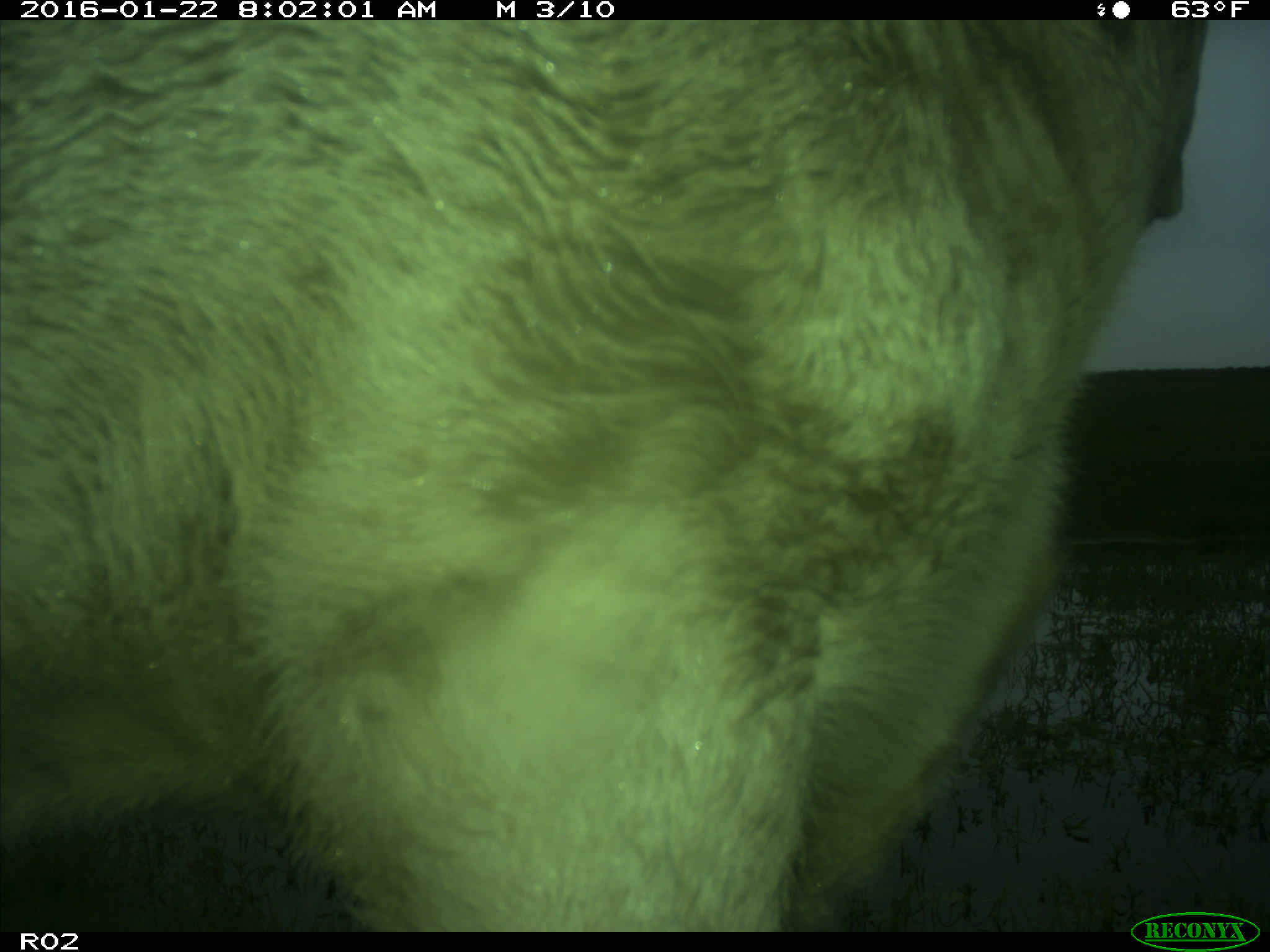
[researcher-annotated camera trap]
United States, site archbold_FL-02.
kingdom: Animalia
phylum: Chordata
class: Mammalia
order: Artiodactyla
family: Bovidae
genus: Bos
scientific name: Bos taurus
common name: domestic cow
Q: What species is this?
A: Bos taurus (domestic cow).